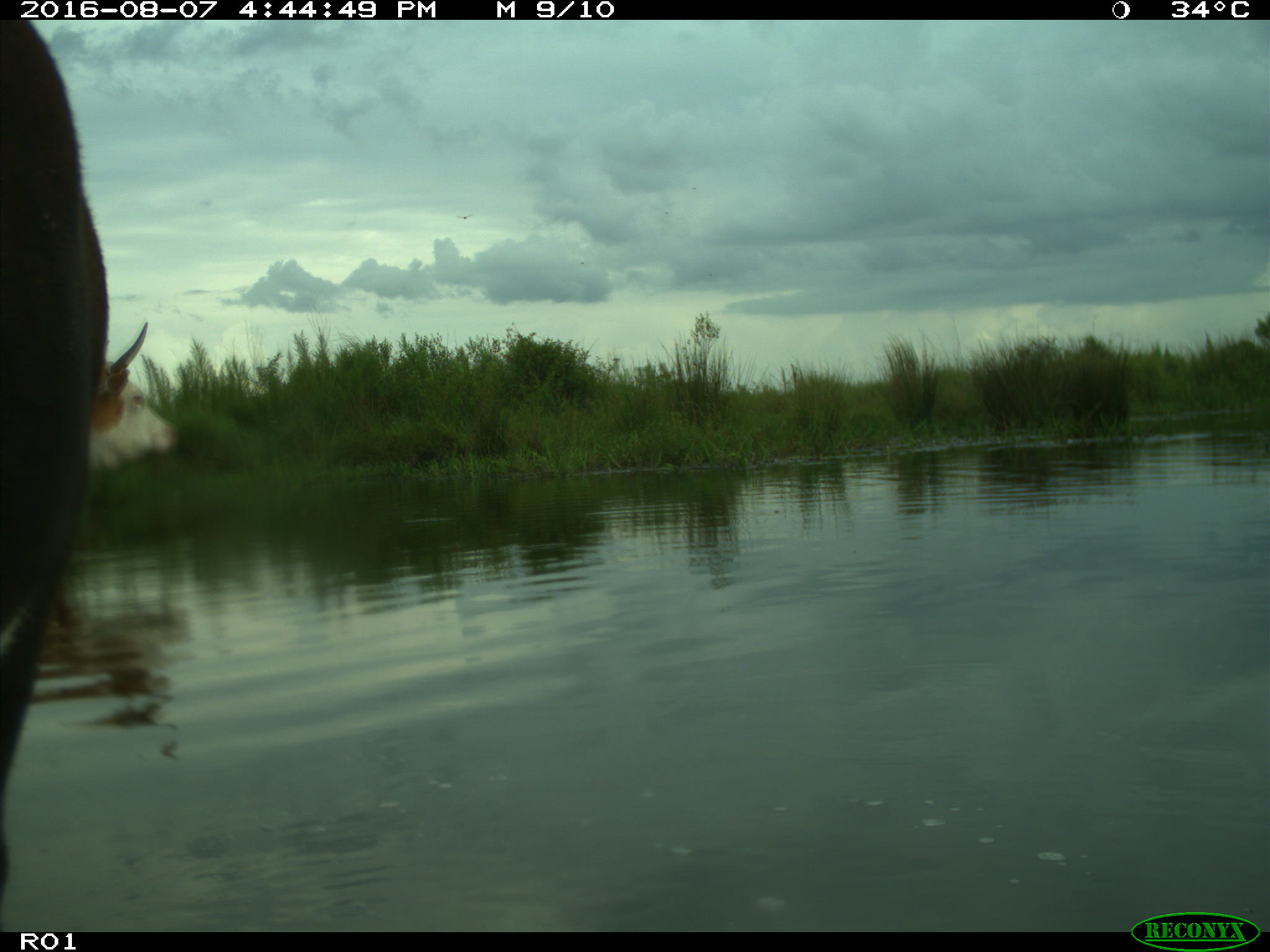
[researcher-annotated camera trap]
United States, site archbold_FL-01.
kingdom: Animalia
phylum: Chordata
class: Mammalia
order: Artiodactyla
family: Bovidae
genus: Bos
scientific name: Bos taurus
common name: domestic cow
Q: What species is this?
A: Bos taurus (domestic cow).